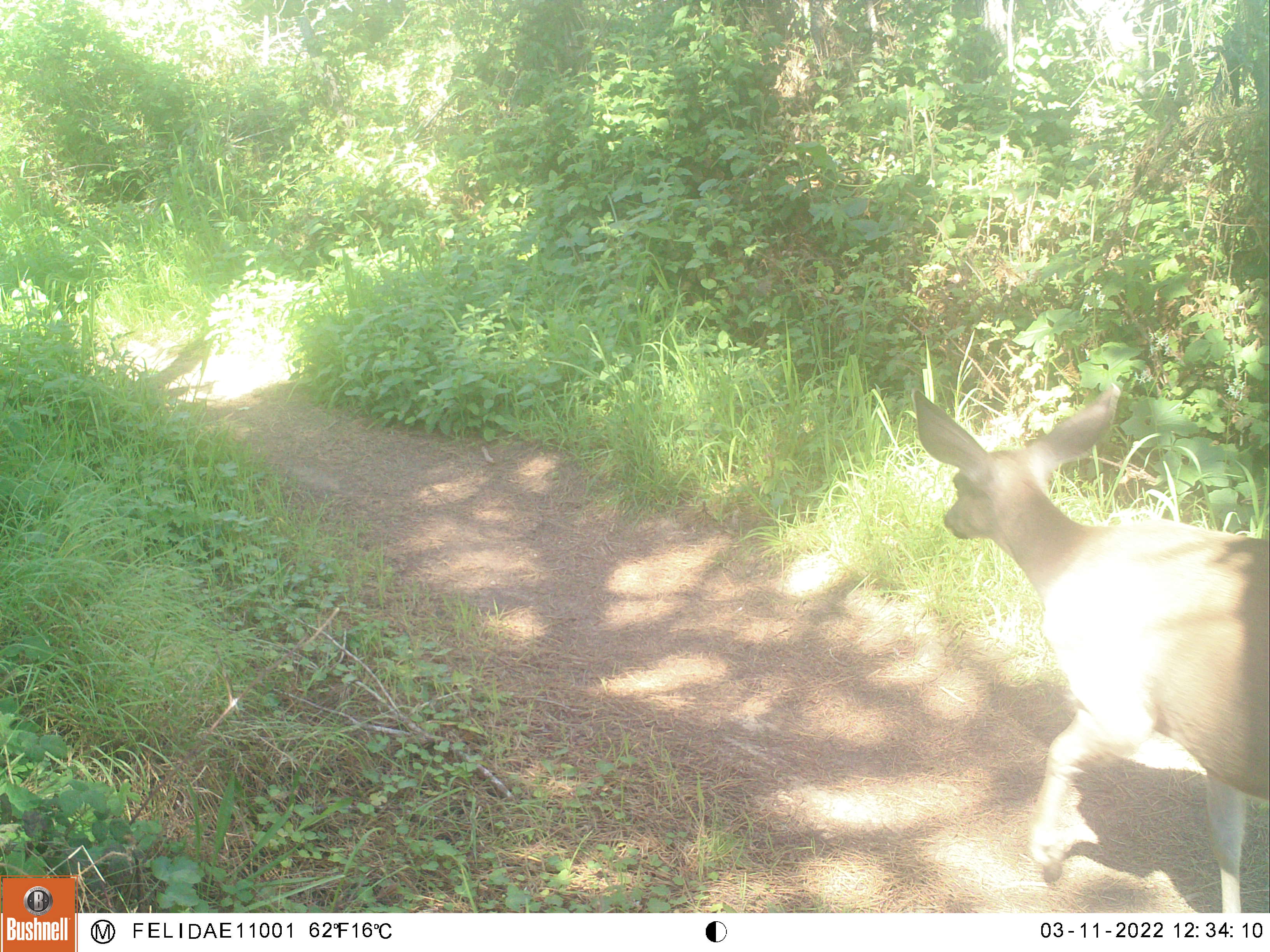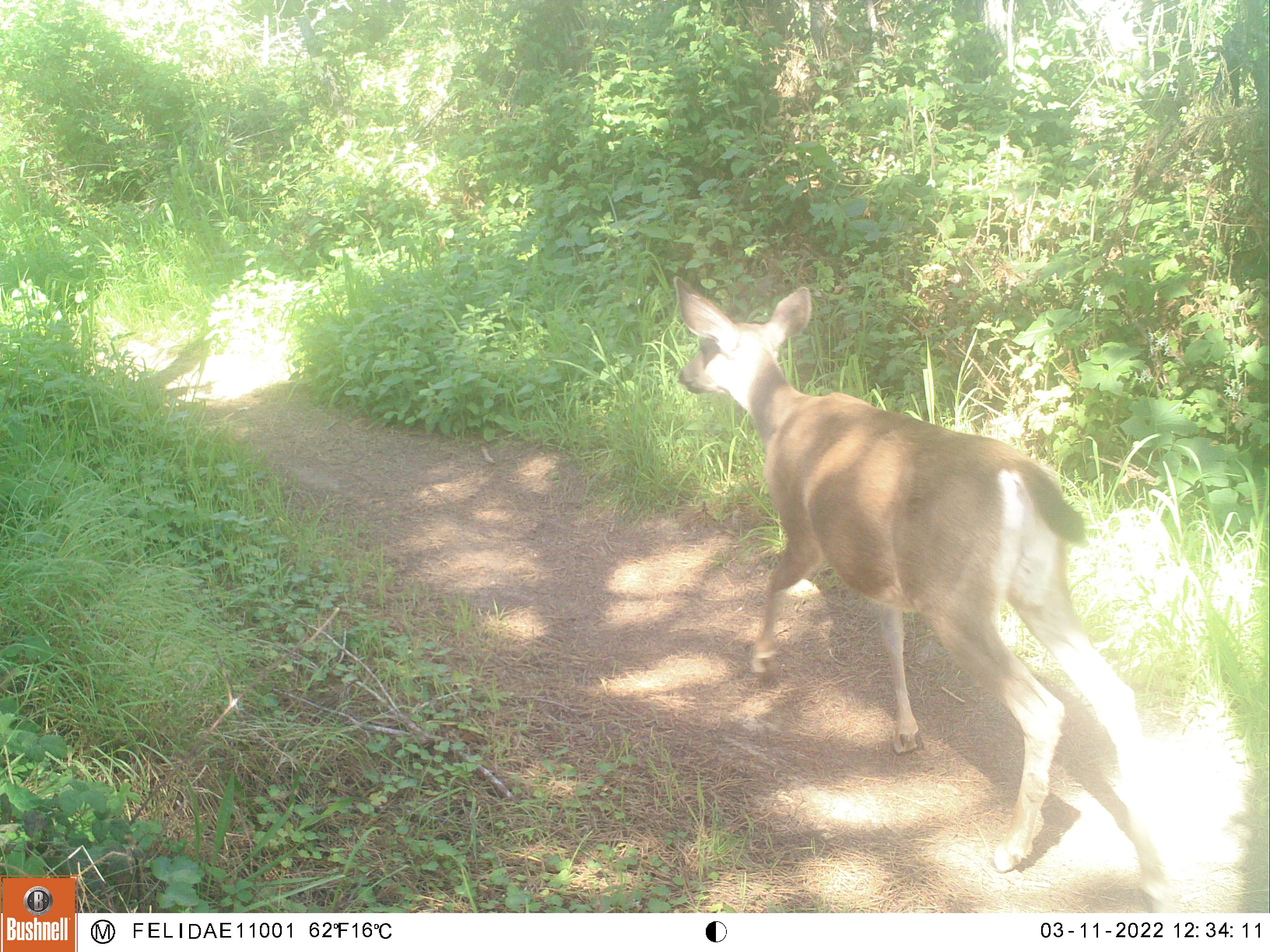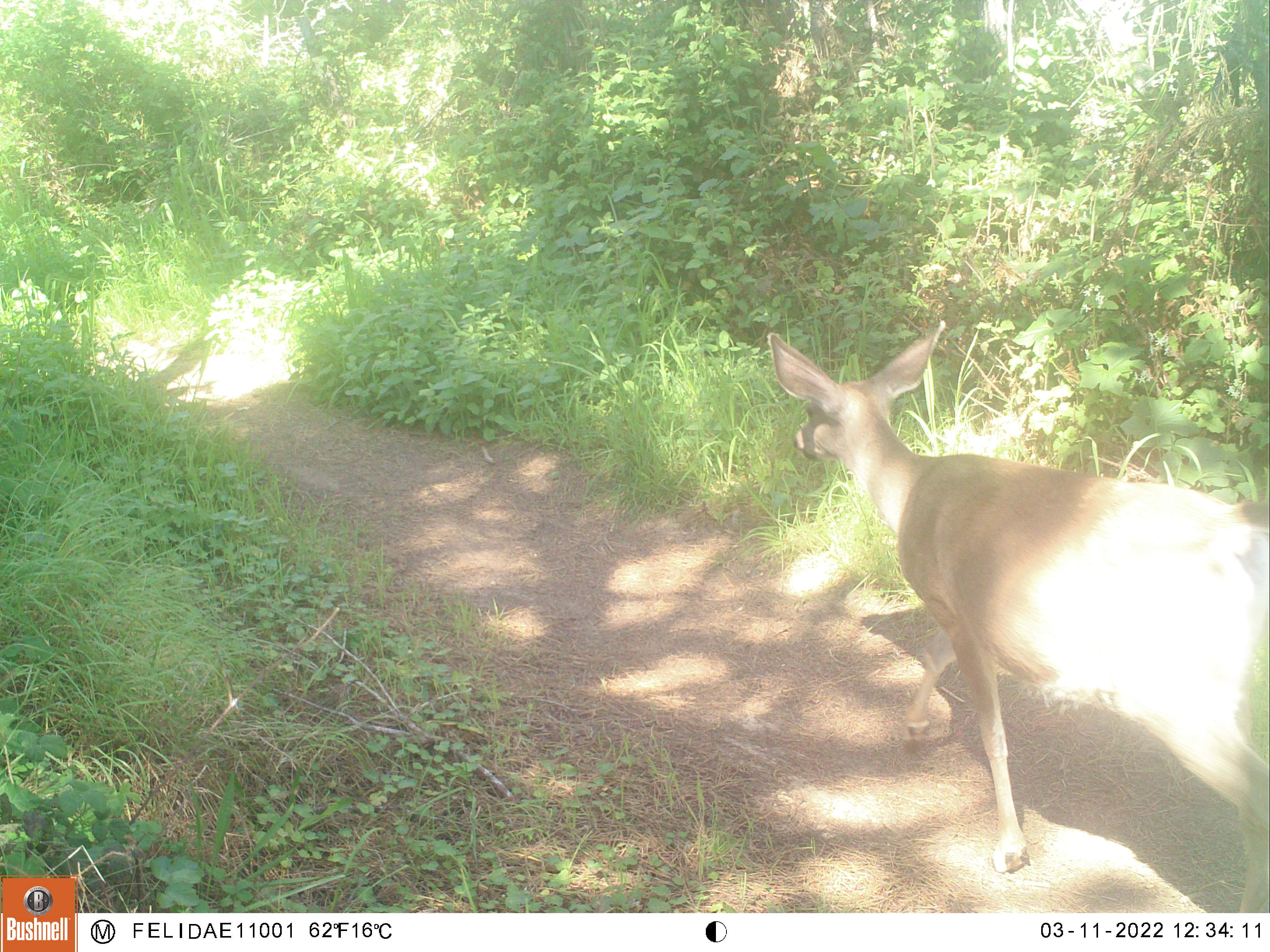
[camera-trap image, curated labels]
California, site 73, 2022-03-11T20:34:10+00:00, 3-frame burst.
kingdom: Animalia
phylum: Chordata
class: Mammalia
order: Artiodactyla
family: Cervidae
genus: Odocoileus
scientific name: Odocoileus hemionus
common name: mule deer